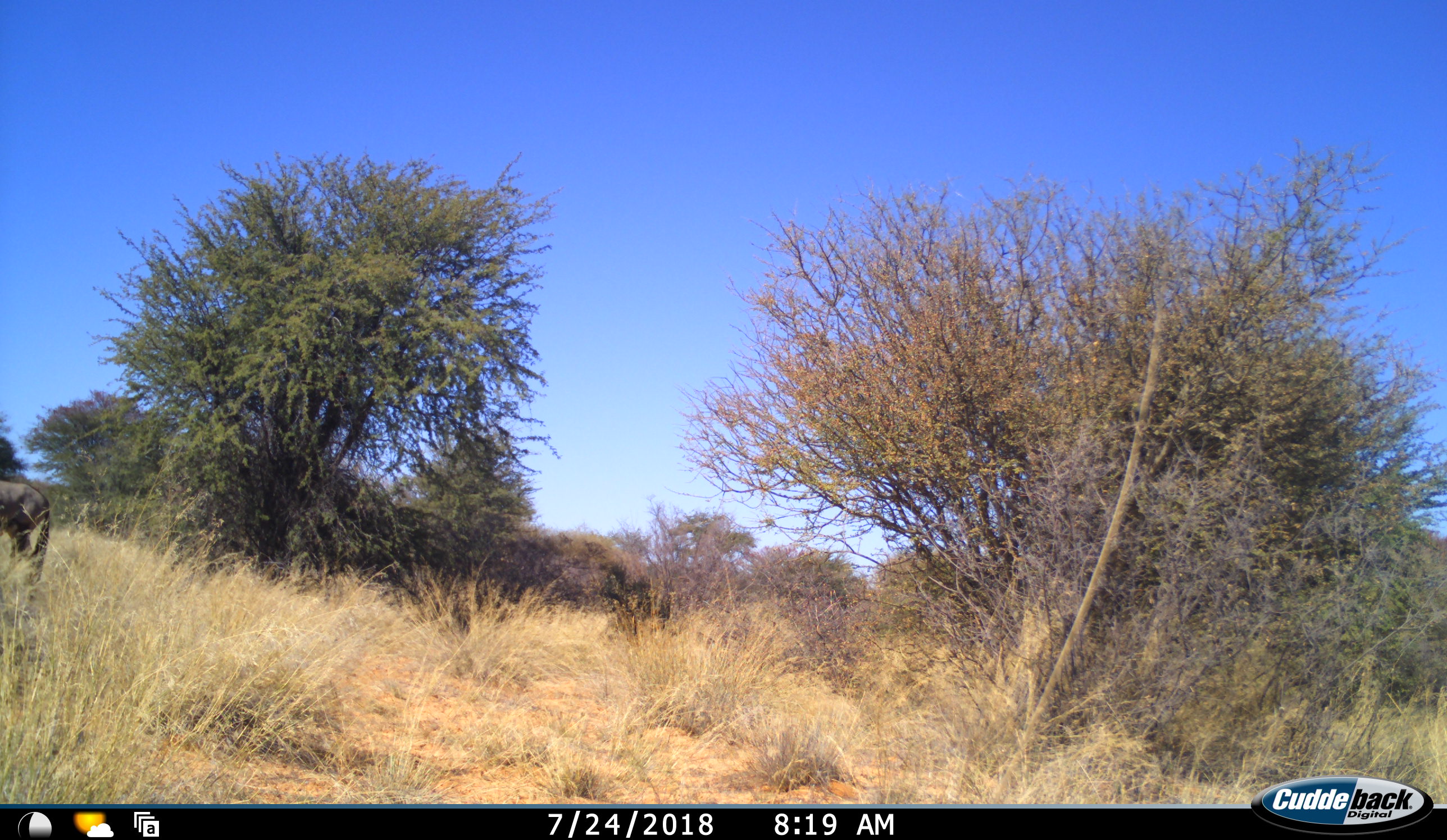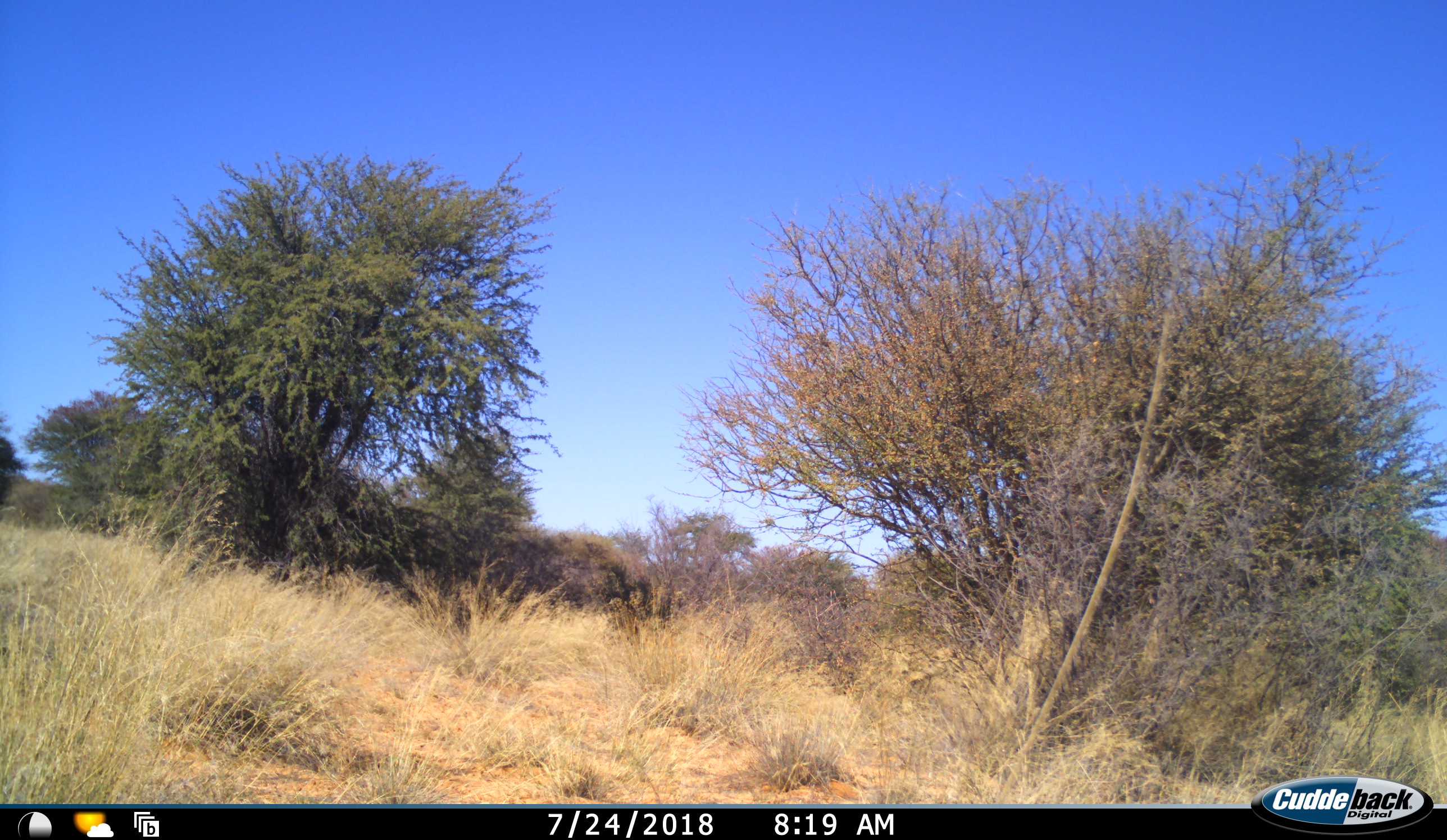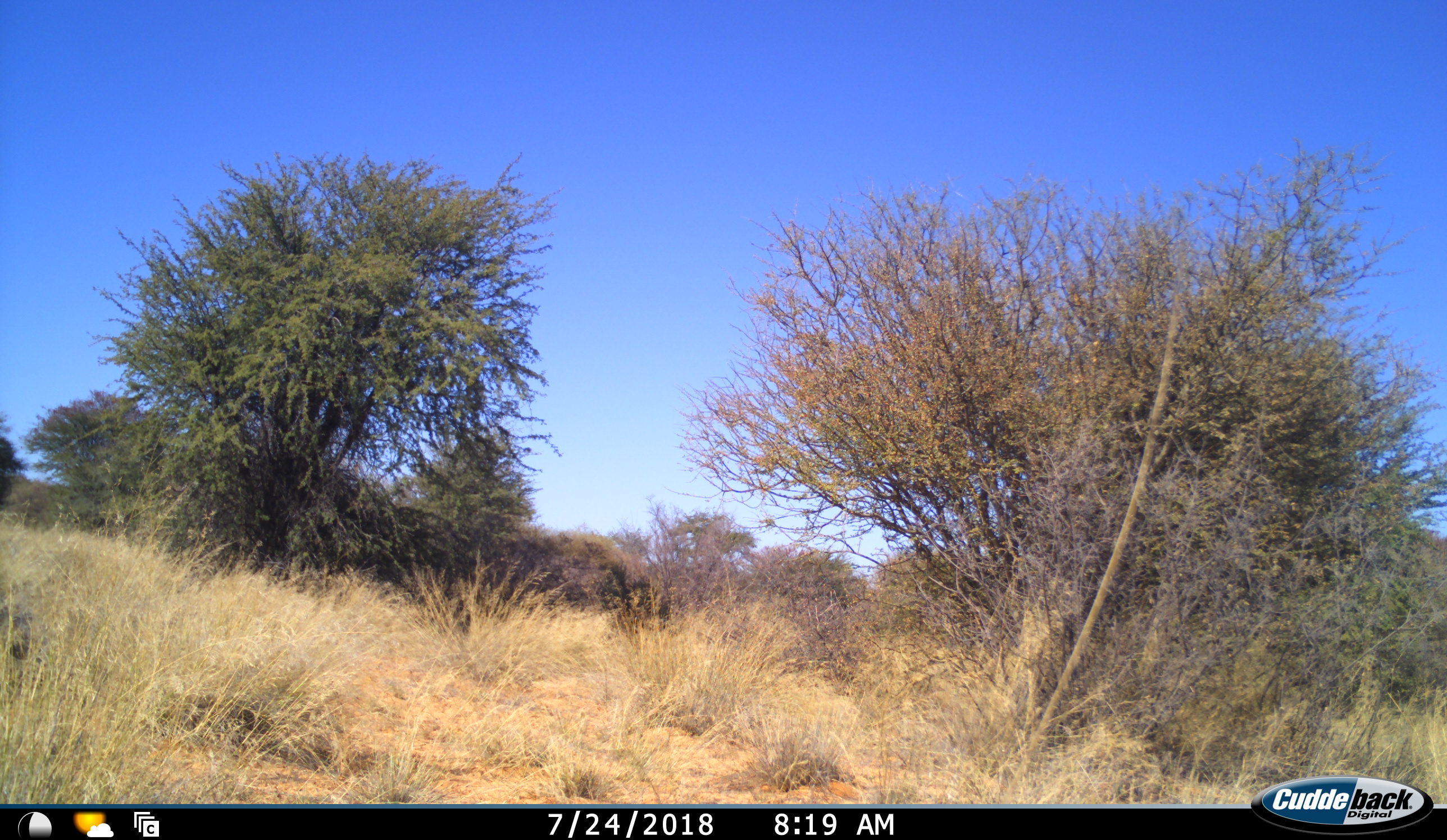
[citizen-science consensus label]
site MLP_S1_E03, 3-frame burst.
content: unidentified animal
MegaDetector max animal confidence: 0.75